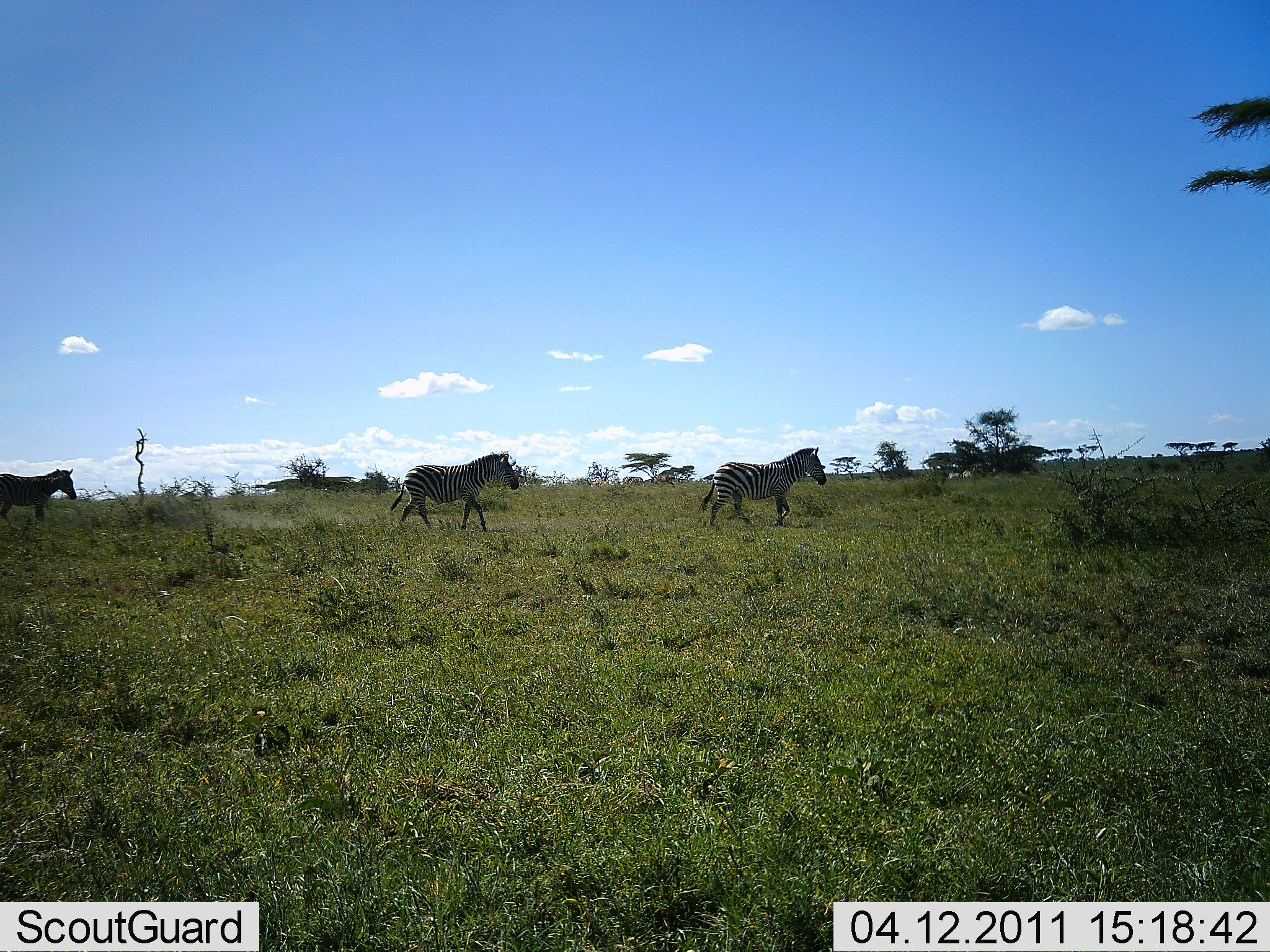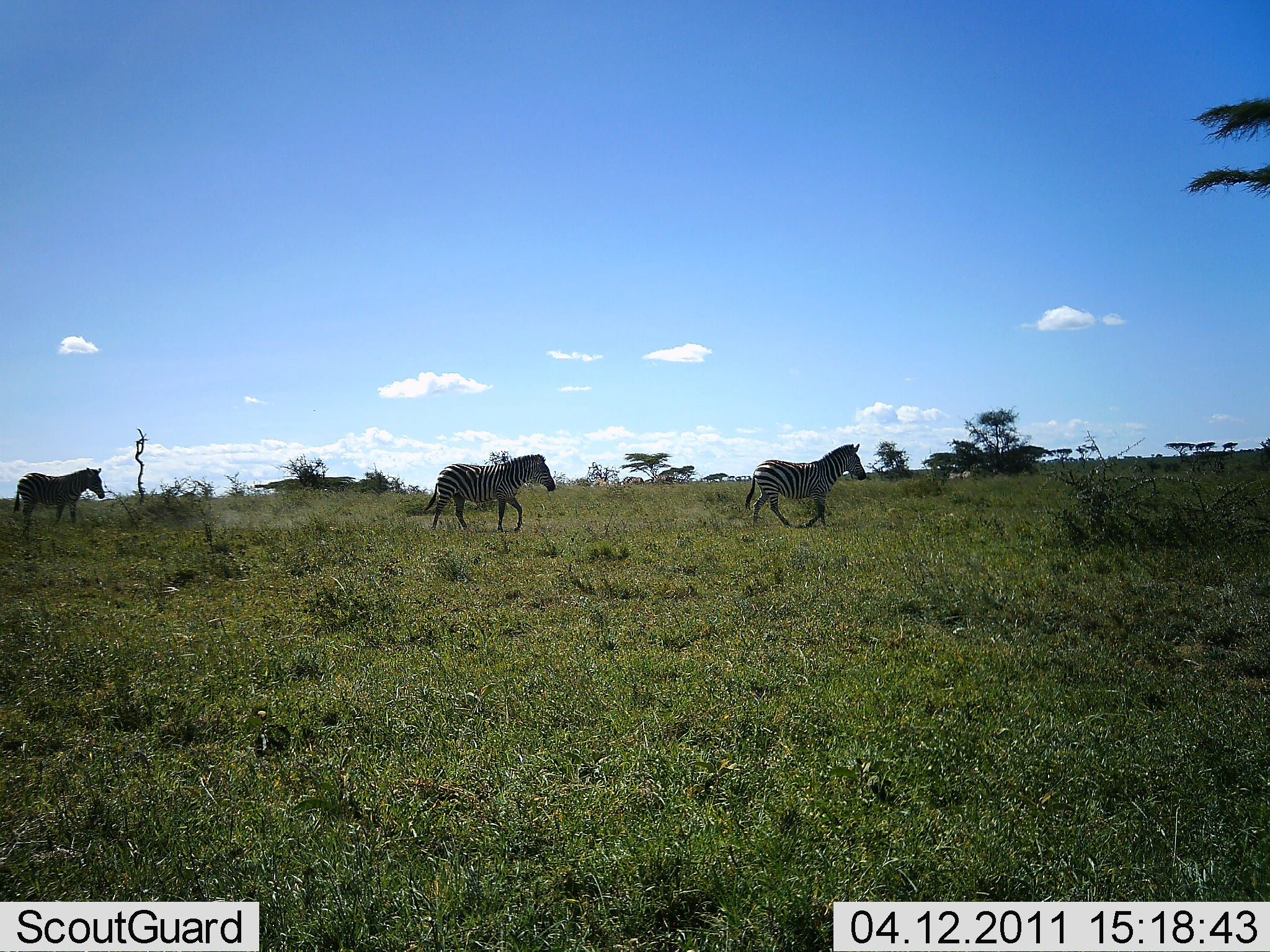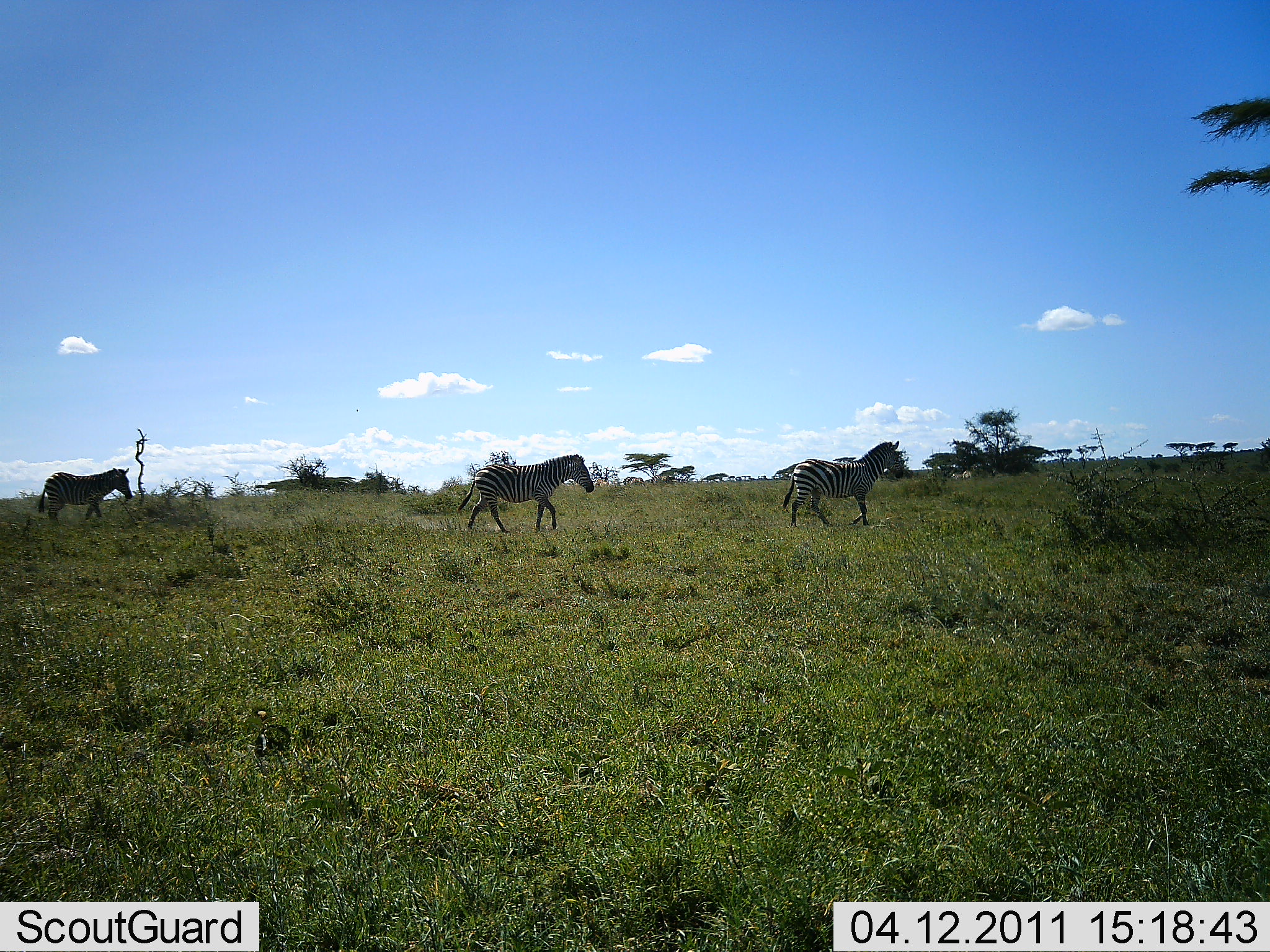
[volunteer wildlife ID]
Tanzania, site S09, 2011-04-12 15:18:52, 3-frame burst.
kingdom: Animalia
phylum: Chordata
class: Mammalia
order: Perissodactyla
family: Equidae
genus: Equus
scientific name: Equus quagga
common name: plains zebra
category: zebra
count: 3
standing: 0%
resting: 0%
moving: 100%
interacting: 0%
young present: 0%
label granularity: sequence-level